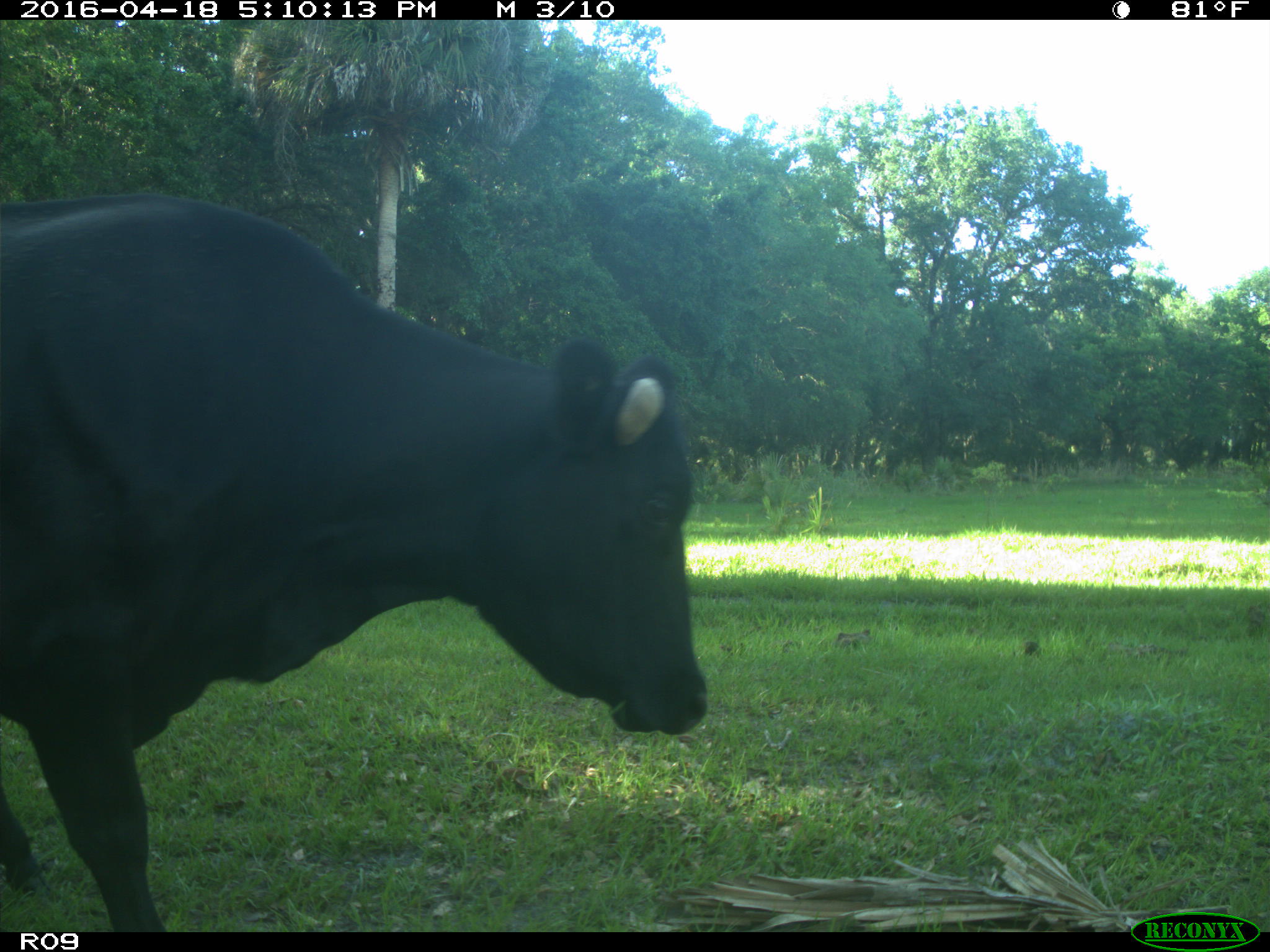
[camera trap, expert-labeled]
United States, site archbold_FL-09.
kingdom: Animalia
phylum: Chordata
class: Mammalia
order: Artiodactyla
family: Bovidae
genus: Bos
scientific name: Bos taurus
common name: domestic cow